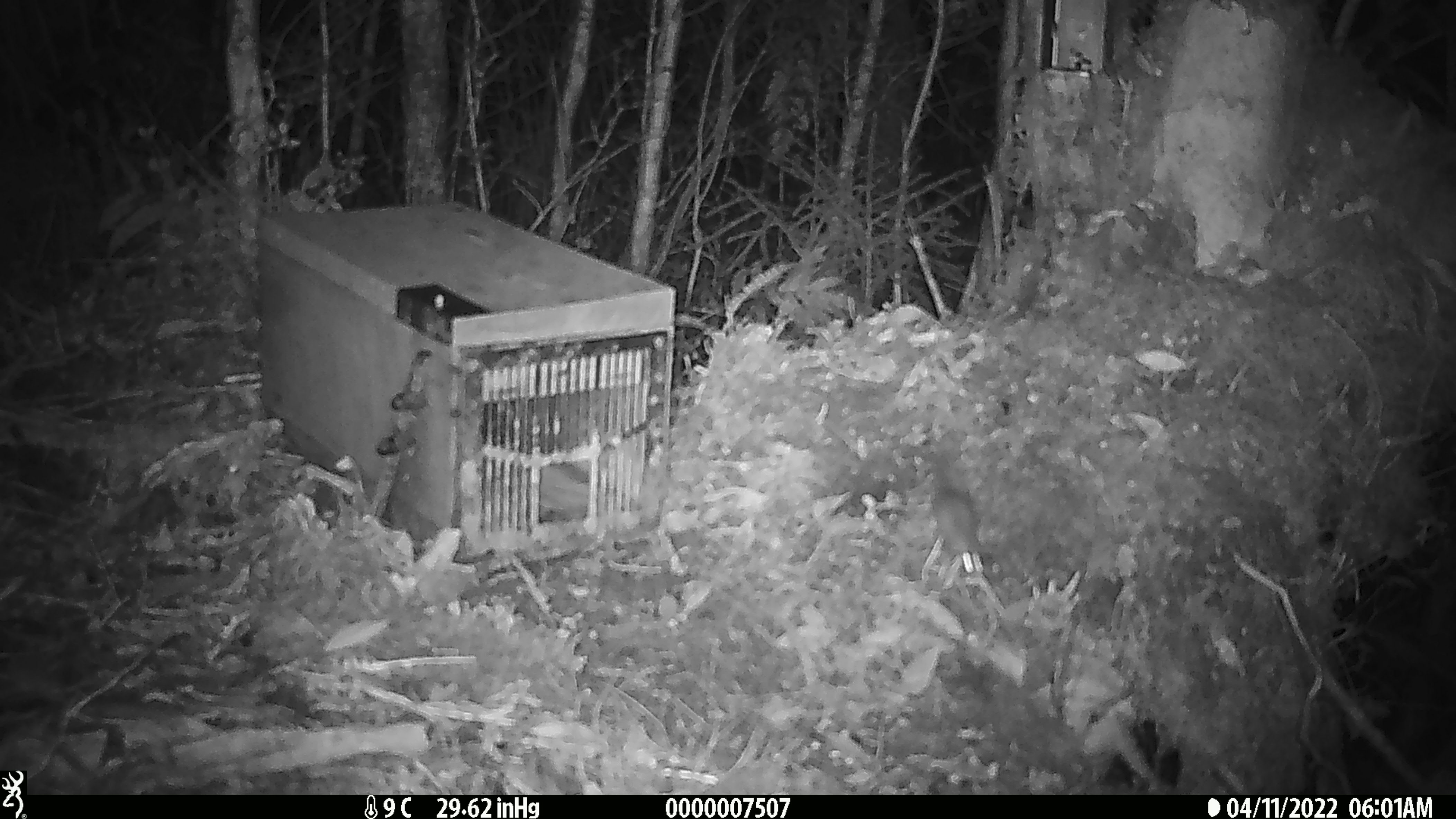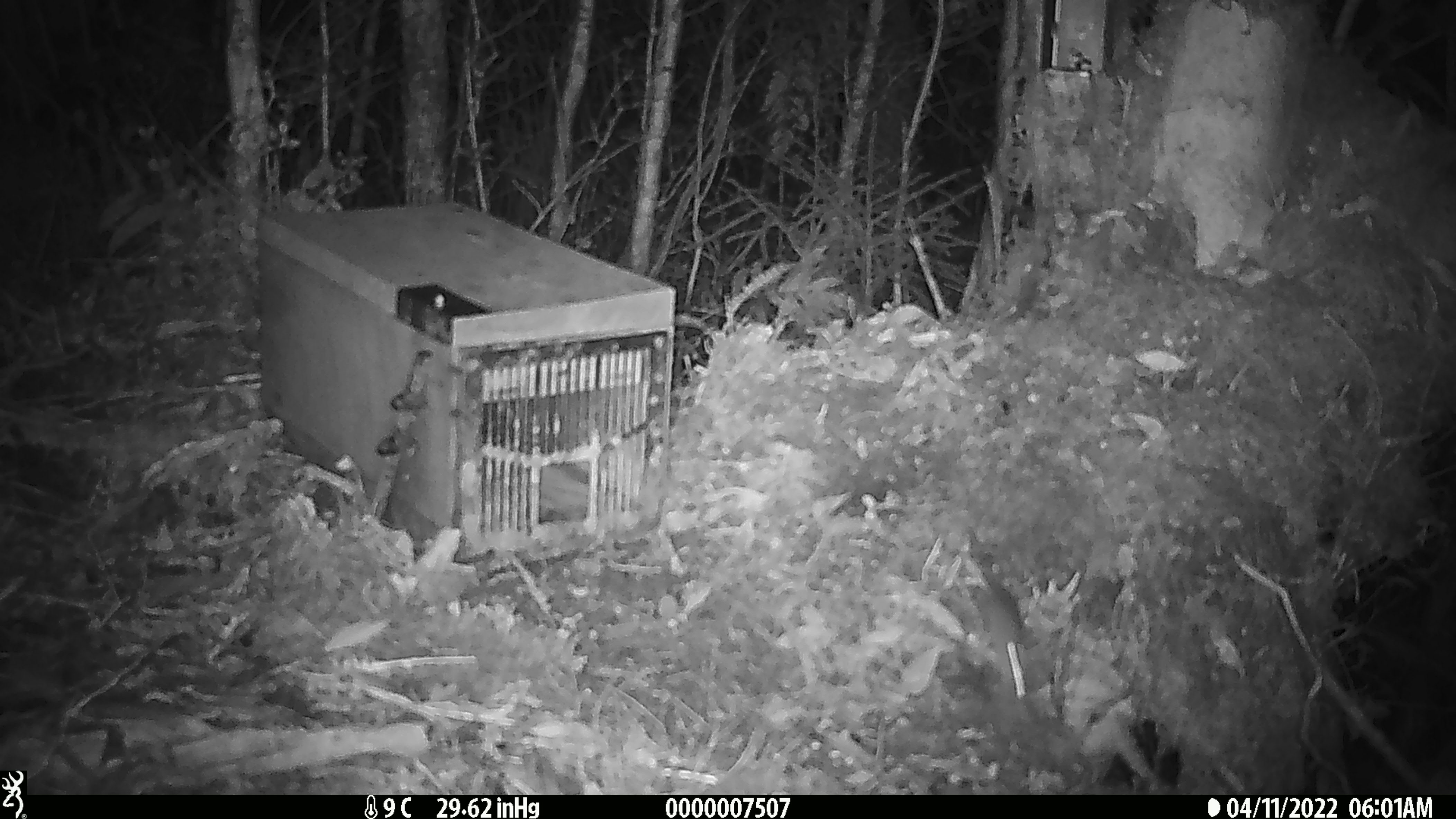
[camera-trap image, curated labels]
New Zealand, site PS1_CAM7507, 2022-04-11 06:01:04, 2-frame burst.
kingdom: Animalia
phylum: Chordata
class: Mammalia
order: Rodentia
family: Muridae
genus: Mus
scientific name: Mus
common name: mouse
Mouse (Mus).